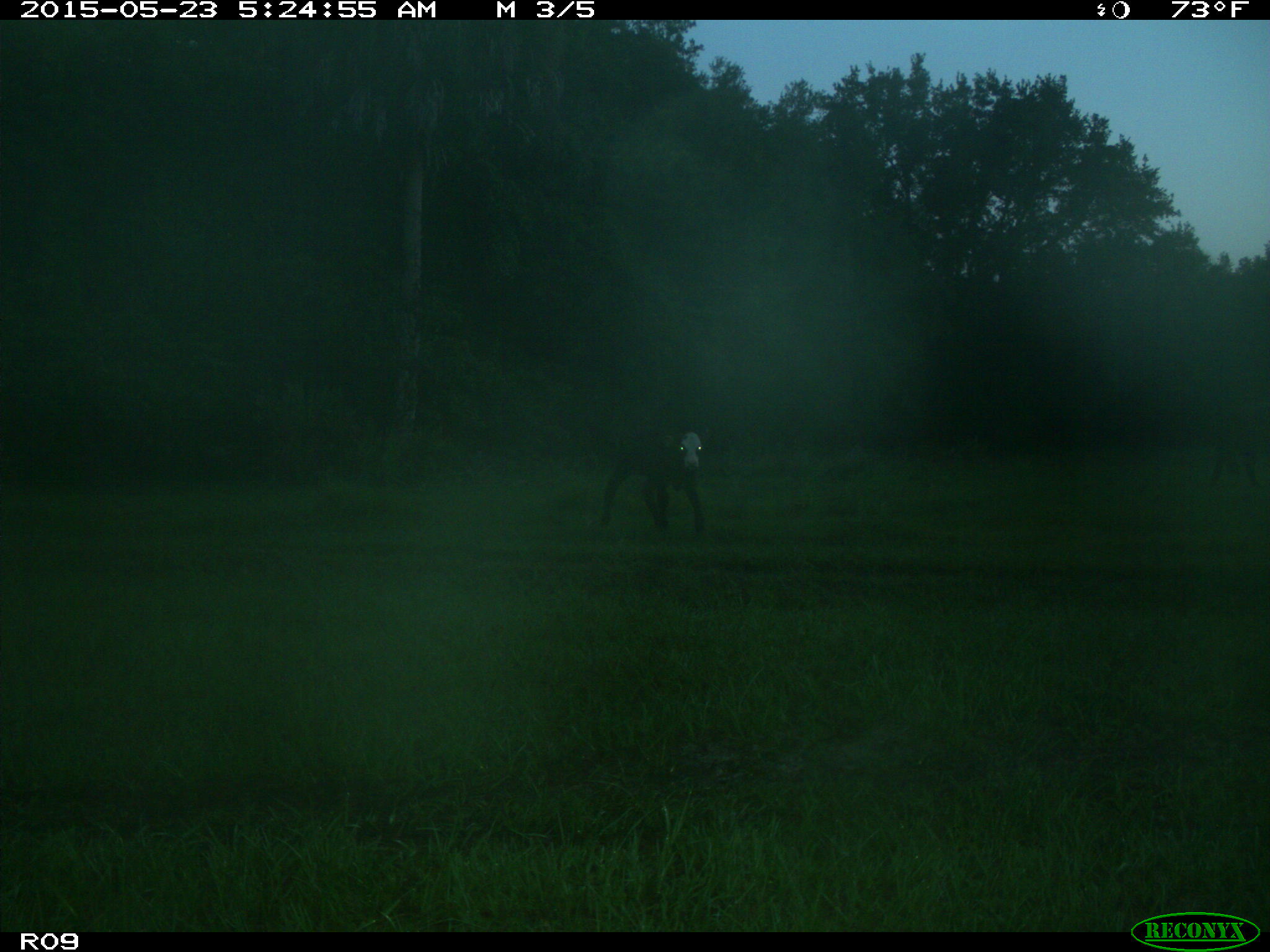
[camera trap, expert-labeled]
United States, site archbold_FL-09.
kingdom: Animalia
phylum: Chordata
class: Mammalia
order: Artiodactyla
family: Bovidae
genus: Bos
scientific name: Bos taurus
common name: domestic cow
Bos taurus (domestic cow).